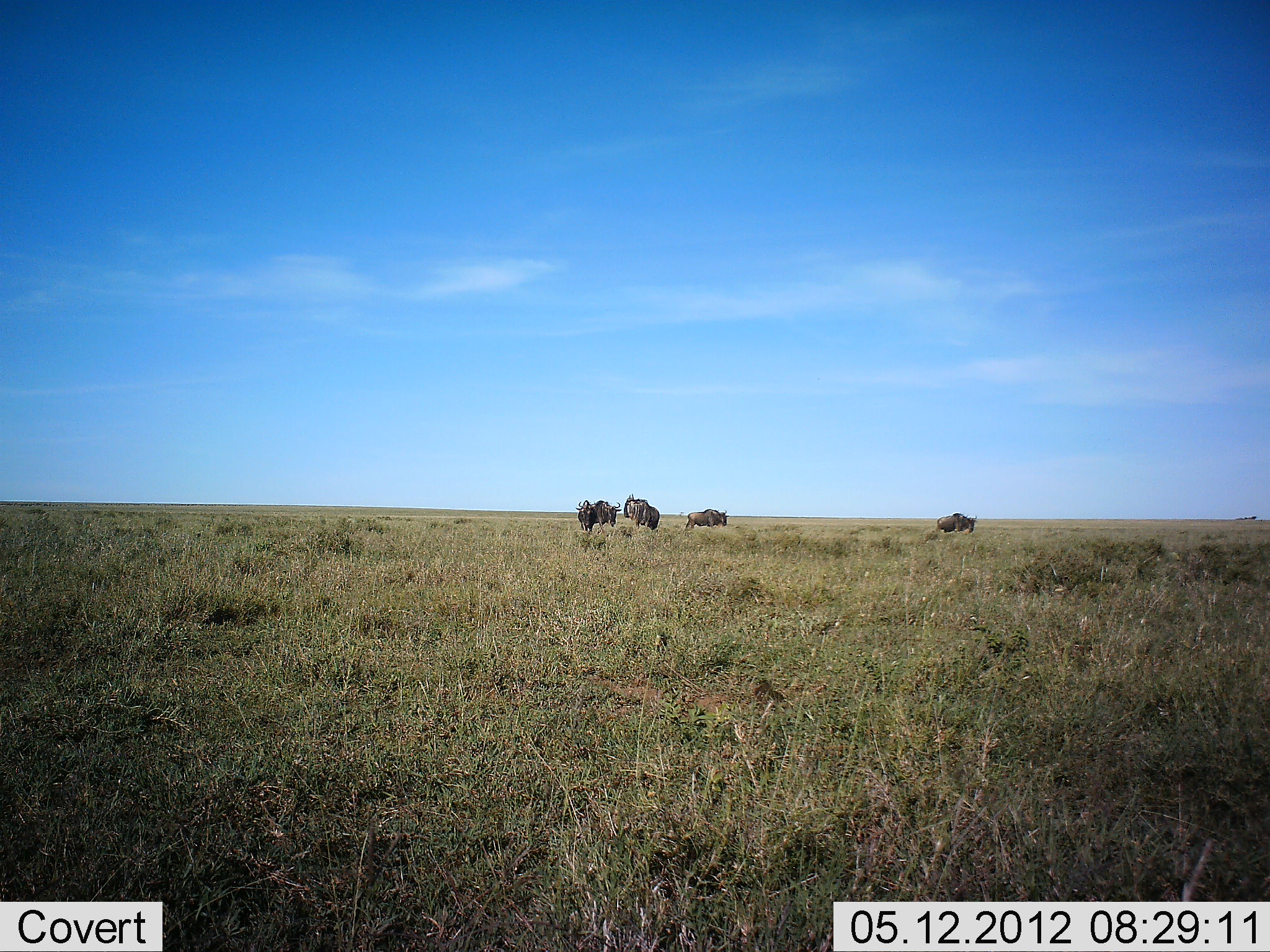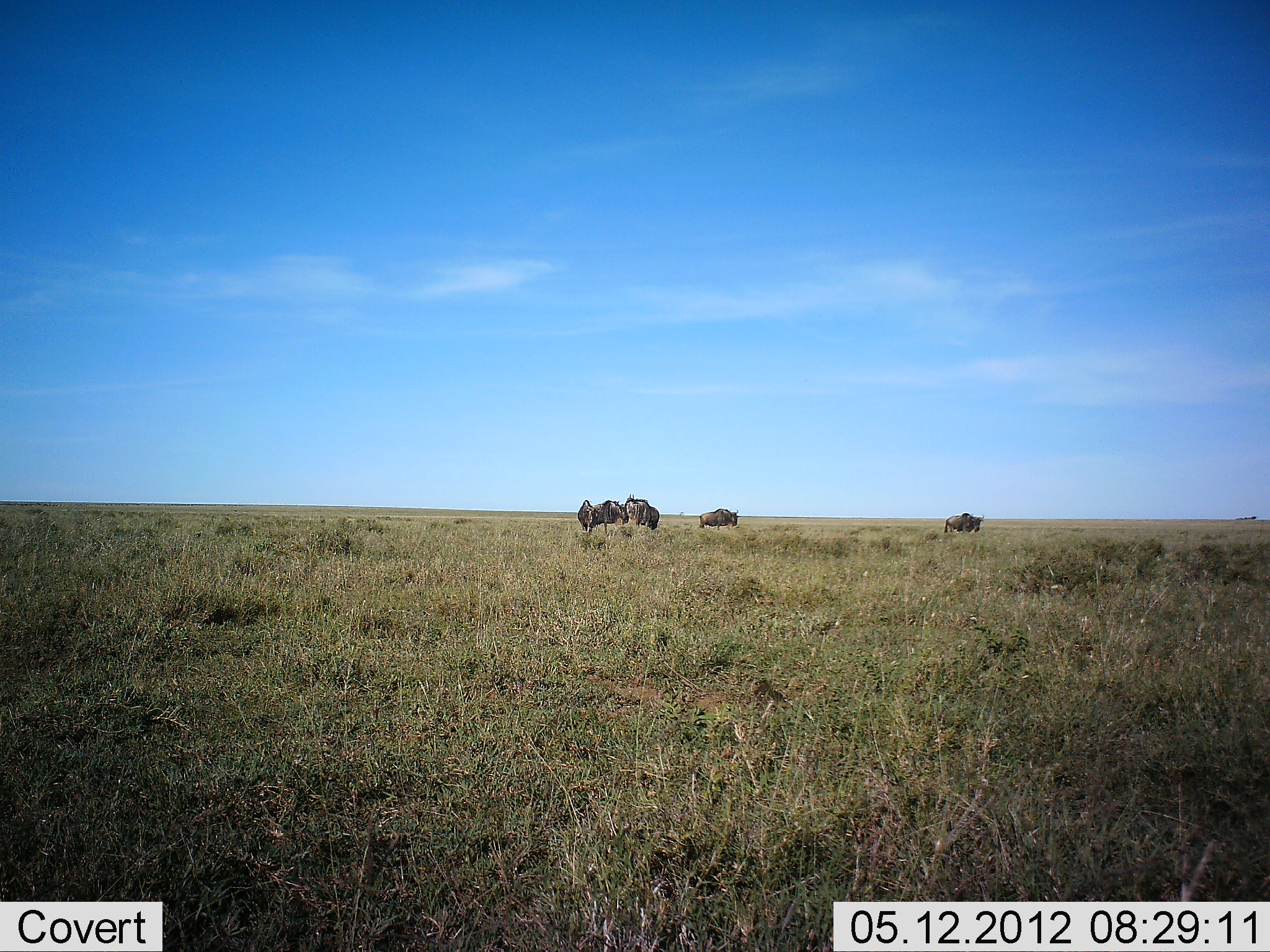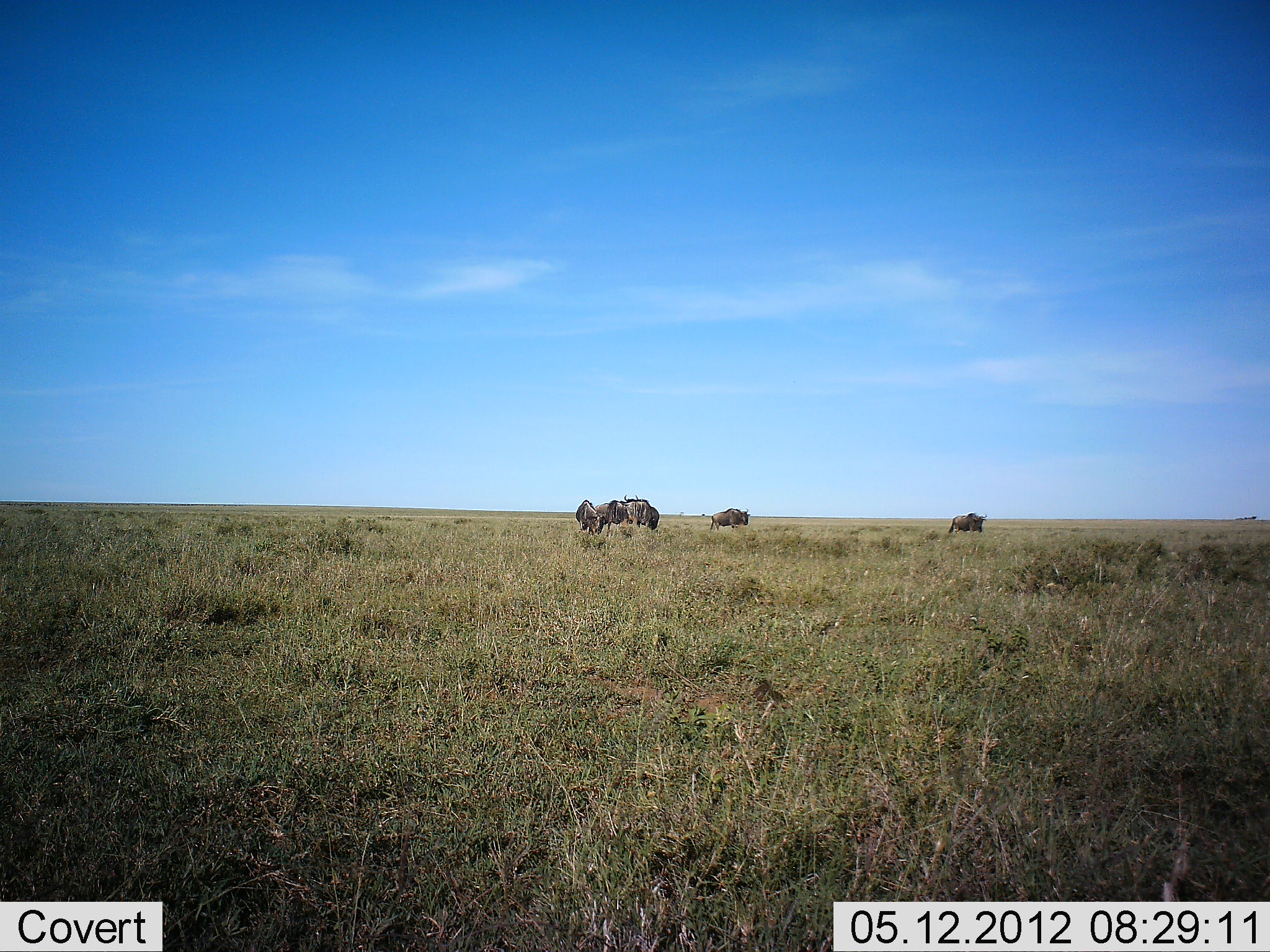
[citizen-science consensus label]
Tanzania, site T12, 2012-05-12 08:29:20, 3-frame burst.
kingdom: Animalia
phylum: Chordata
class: Mammalia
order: Artiodactyla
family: Bovidae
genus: Connochaetes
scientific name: Connochaetes taurinus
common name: blue wildebeest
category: wildebeest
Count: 5.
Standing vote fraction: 80%.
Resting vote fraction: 0%.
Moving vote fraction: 70%.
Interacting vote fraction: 0%.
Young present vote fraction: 0%.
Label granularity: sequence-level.